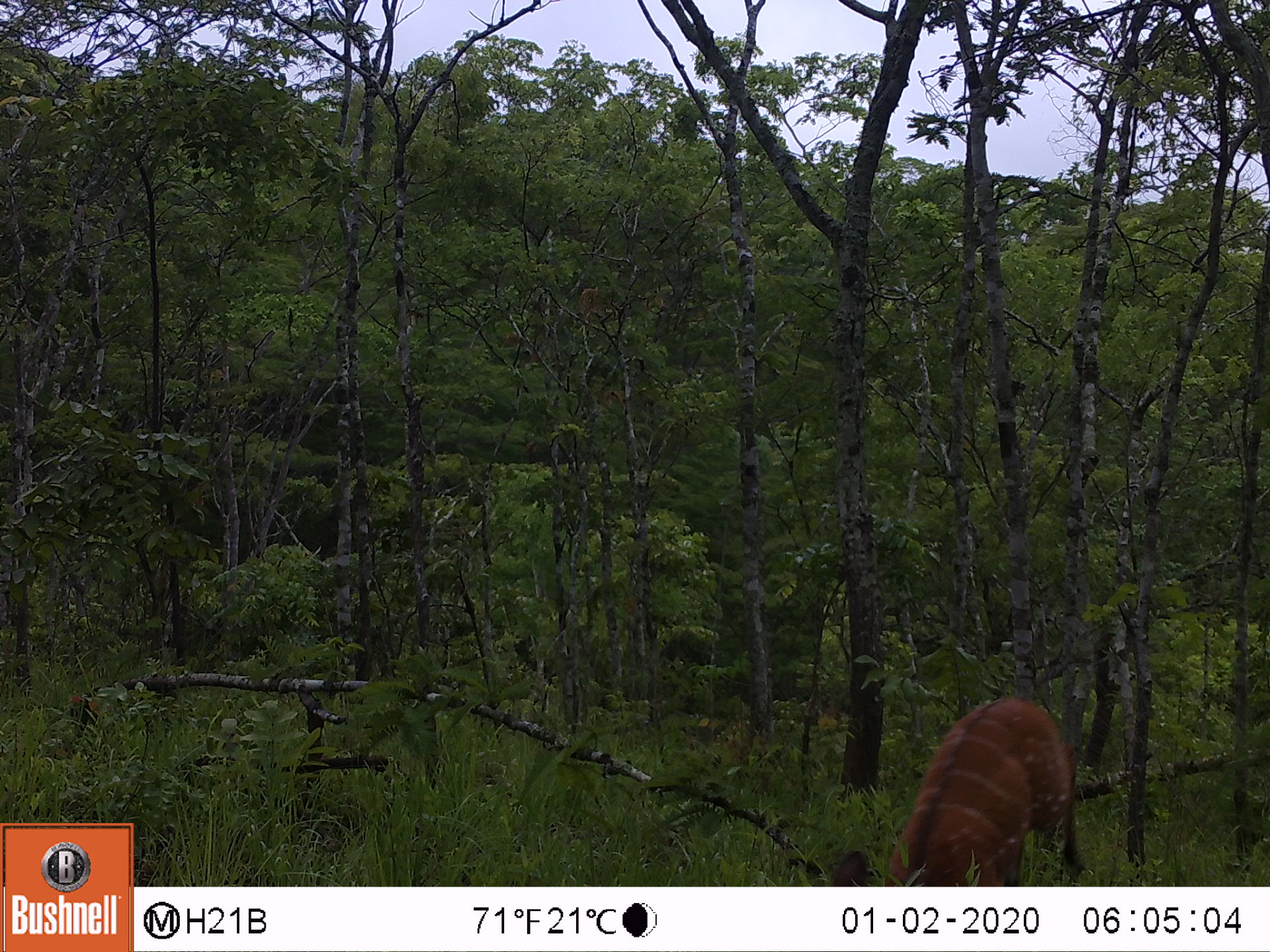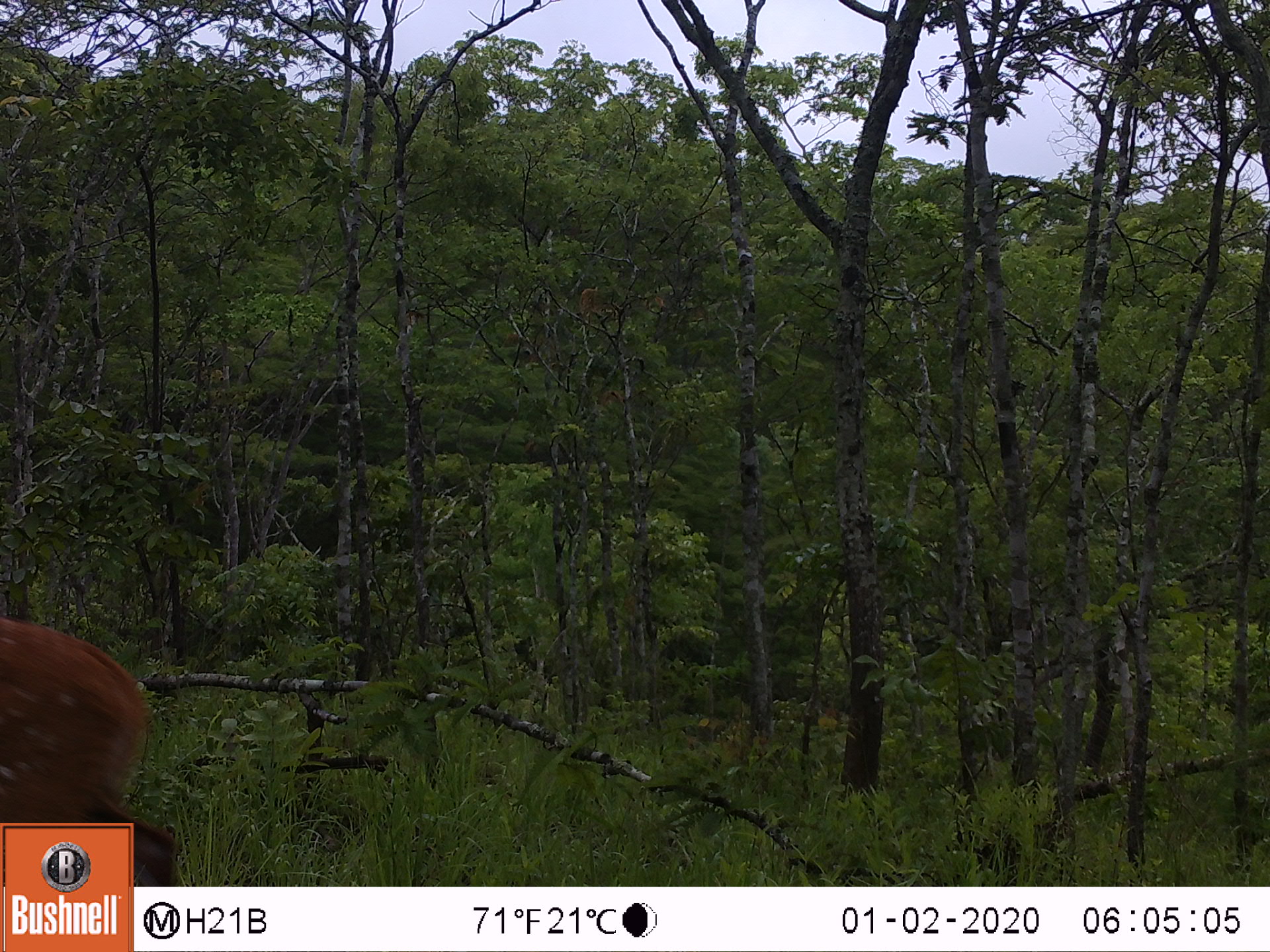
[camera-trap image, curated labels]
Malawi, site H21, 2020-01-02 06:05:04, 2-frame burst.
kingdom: Animalia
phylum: Chordata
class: Mammalia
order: Artiodactyla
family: Bovidae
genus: Tragelaphus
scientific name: Tragelaphus sylvaticus sylvaticus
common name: cape bushbuck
Cape bushbuck (Tragelaphus sylvaticus sylvaticus), count 1.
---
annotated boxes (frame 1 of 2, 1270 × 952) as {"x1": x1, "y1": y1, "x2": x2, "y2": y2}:
cape bushbuck: {"x1": 840, "y1": 690, "x2": 1088, "y2": 880}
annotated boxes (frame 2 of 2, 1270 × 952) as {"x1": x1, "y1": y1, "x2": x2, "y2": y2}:
cape bushbuck: {"x1": 2, "y1": 617, "x2": 148, "y2": 814}